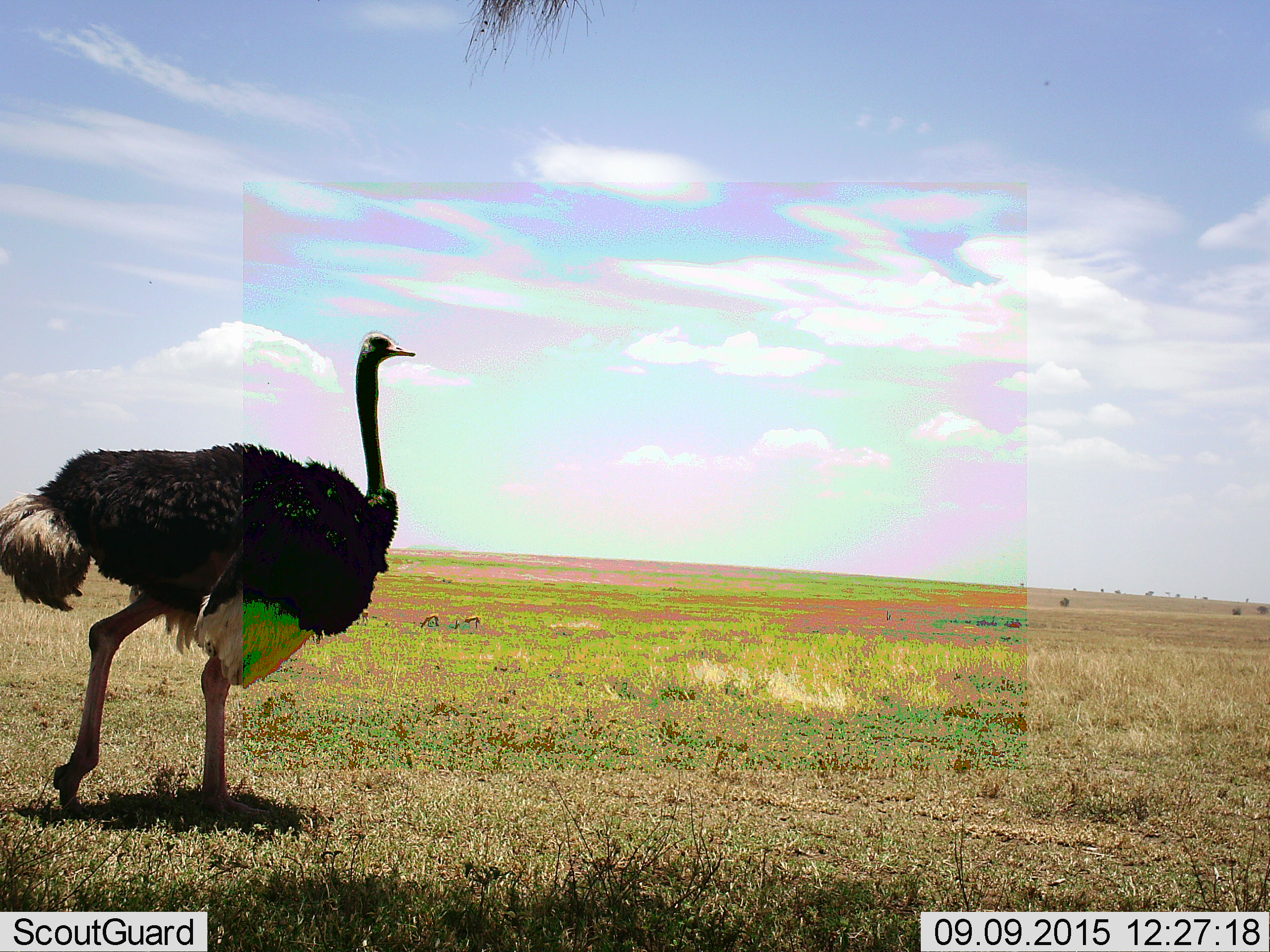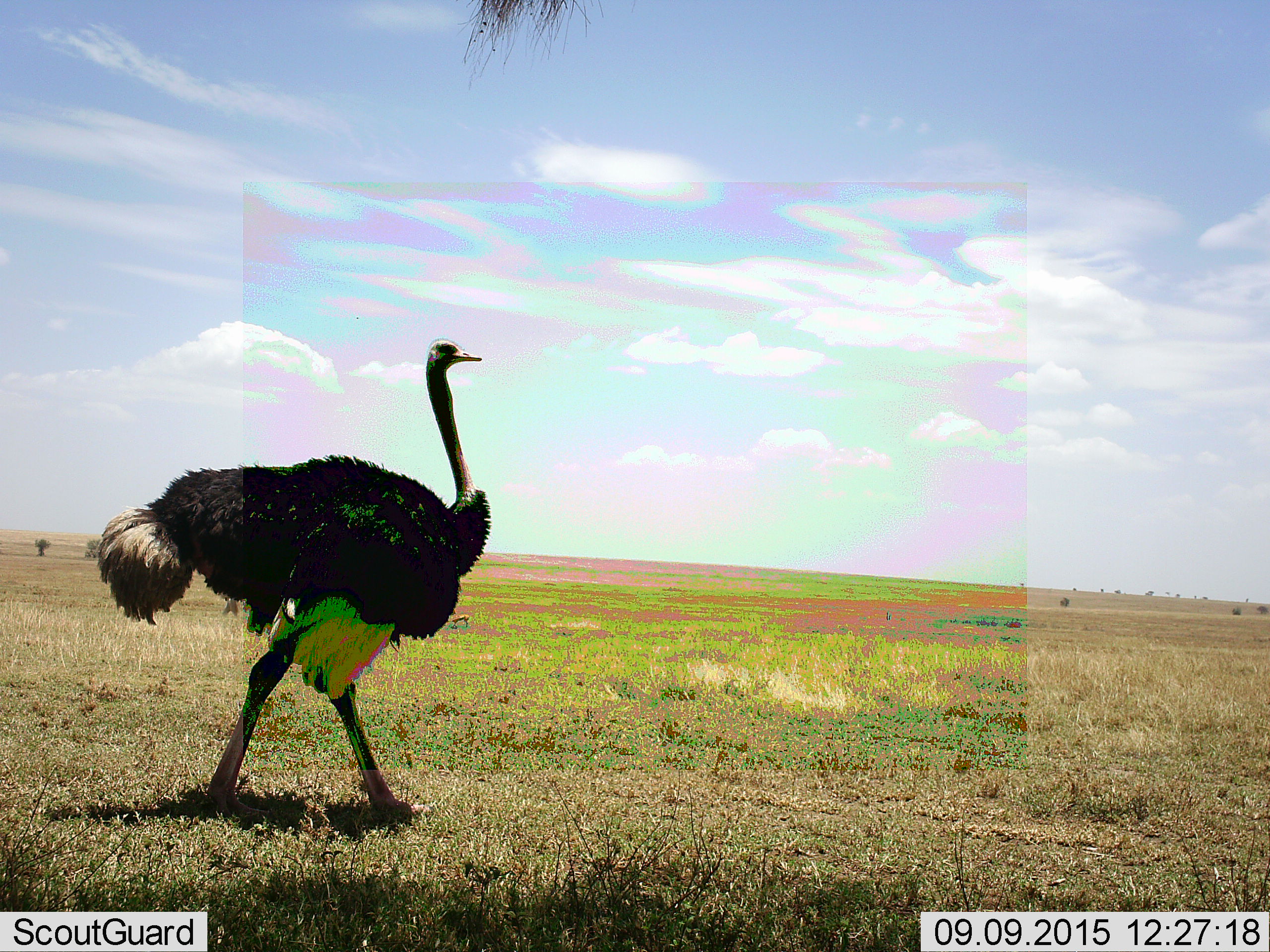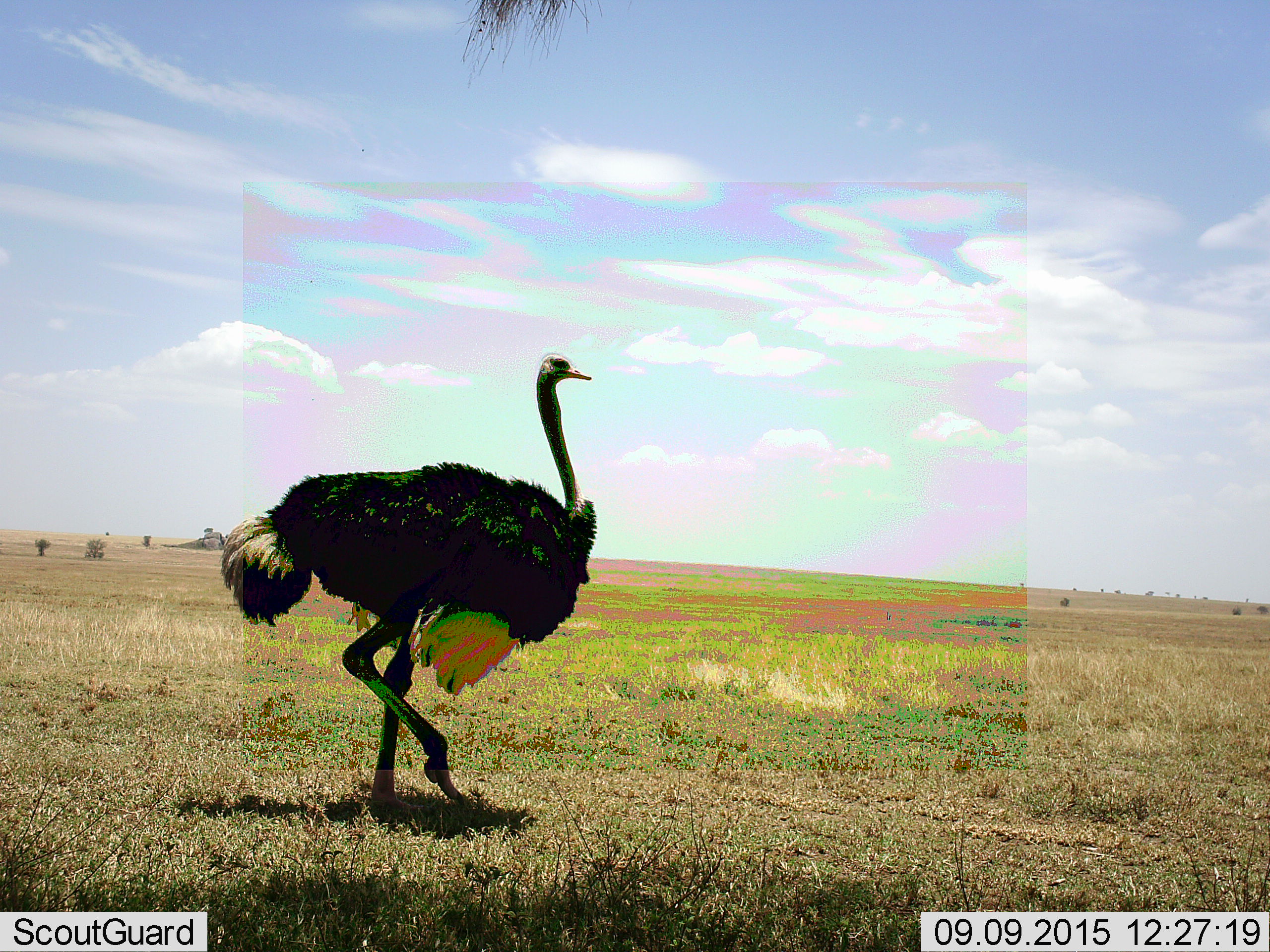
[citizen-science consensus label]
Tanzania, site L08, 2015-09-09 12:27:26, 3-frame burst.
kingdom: Animalia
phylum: Chordata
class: Aves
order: Struthioniformes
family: Struthionidae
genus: Struthio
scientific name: Struthio camelus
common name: ostrich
Ostrich (Struthio camelus), count 1. Behavior (volunteer vote fractions): standing 0%, resting 0%, moving 100%, interacting 0%. Young present (vote fraction): 0%. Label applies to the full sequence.